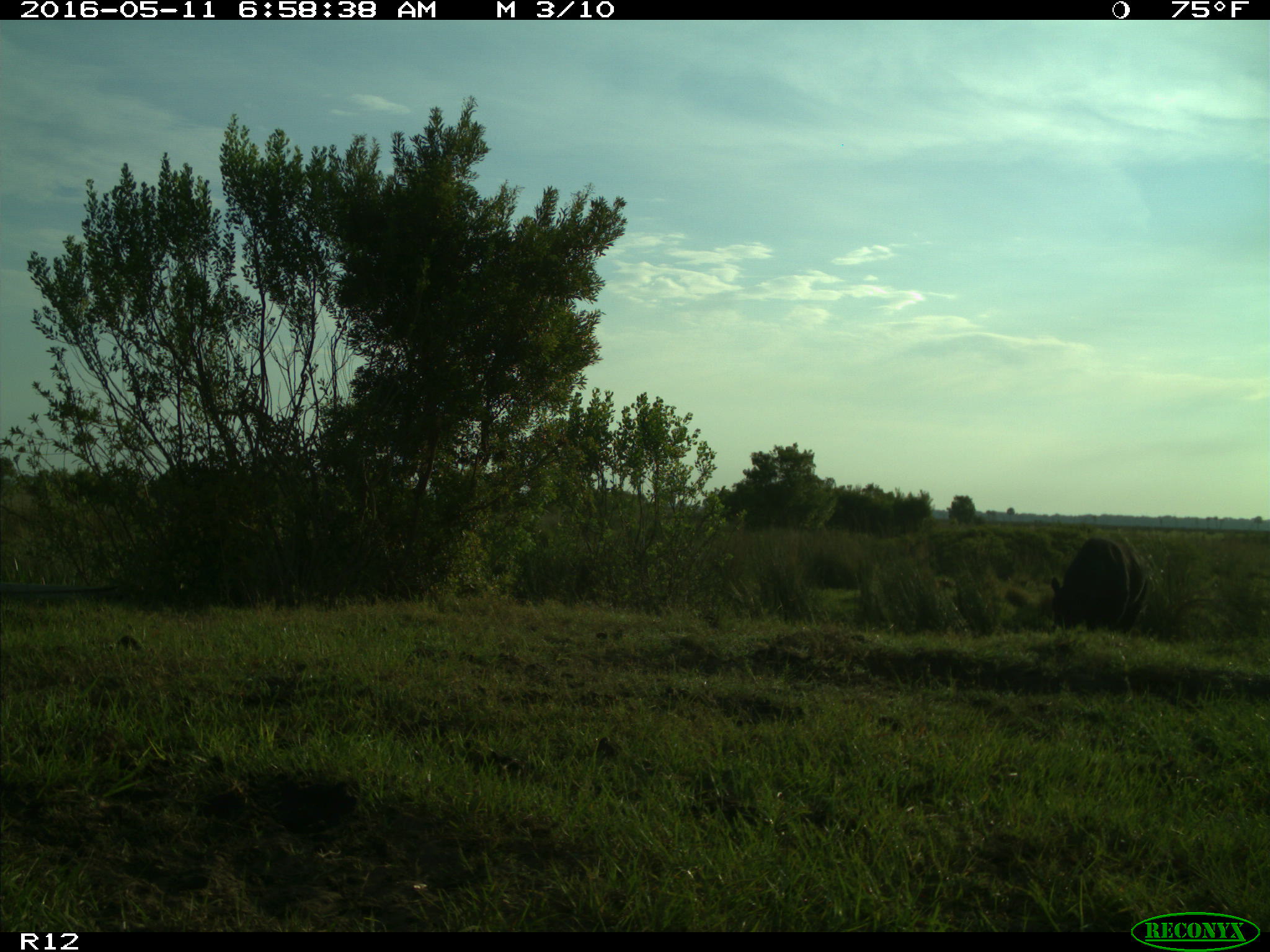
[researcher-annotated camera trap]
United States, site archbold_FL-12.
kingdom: Animalia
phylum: Chordata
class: Mammalia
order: Artiodactyla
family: Bovidae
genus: Bos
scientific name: Bos taurus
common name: domestic cow